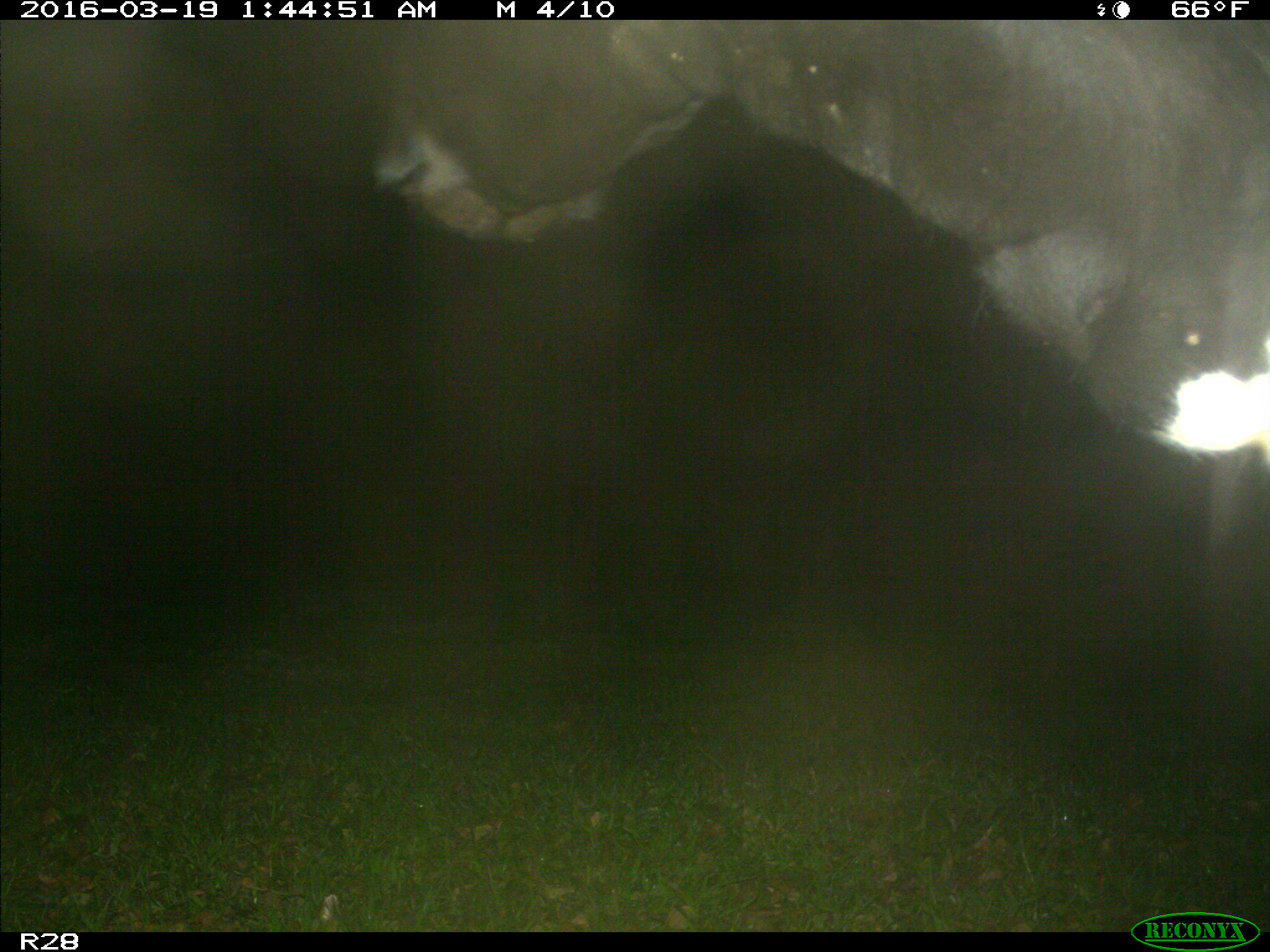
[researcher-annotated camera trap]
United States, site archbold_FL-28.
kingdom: Animalia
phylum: Chordata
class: Mammalia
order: Artiodactyla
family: Bovidae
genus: Bos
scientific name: Bos taurus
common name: domestic cow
Bos taurus (domestic cow).